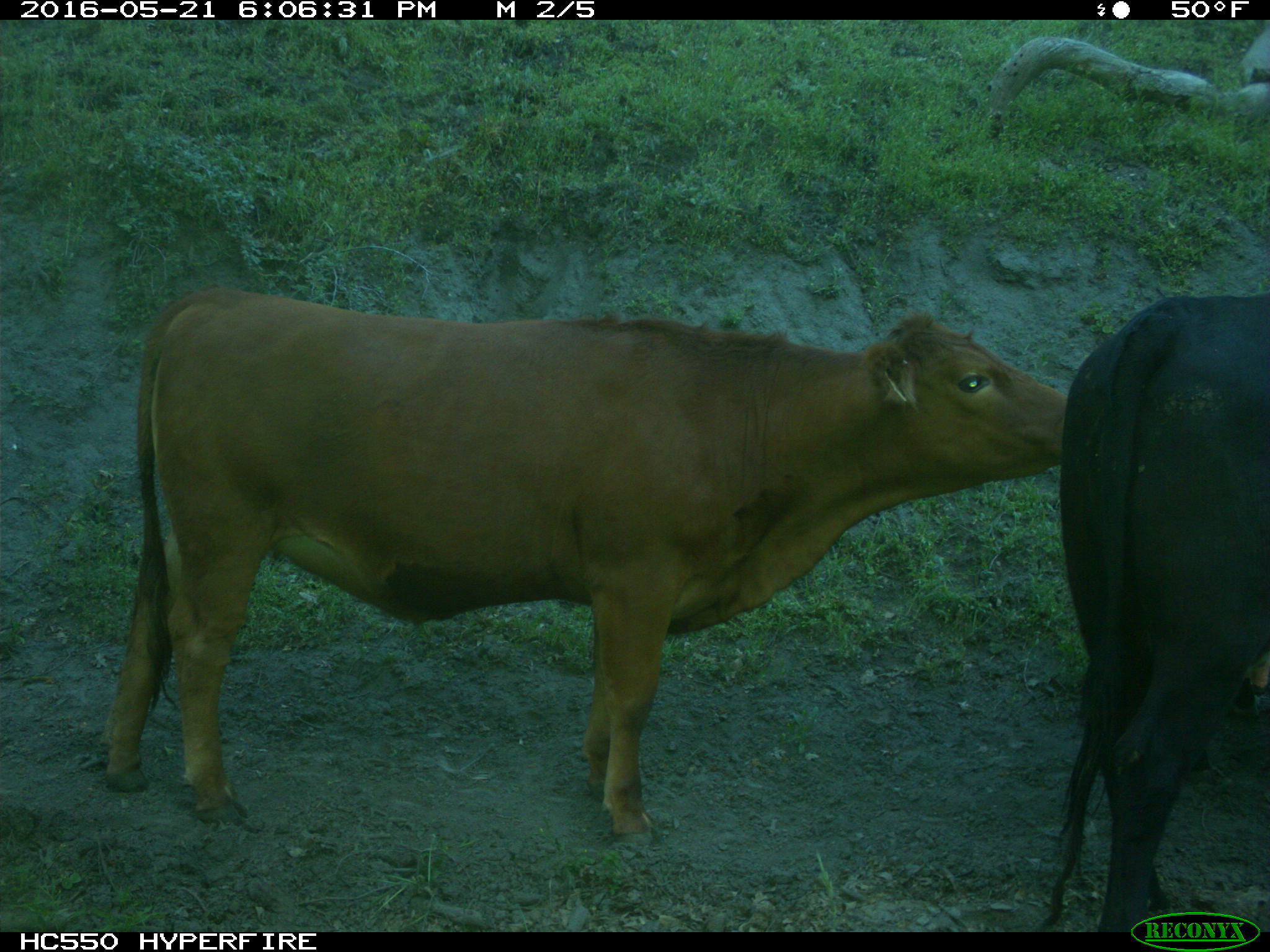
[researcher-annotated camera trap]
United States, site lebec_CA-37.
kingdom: Animalia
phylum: Chordata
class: Mammalia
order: Artiodactyla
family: Bovidae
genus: Bos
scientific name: Bos taurus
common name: domestic cow